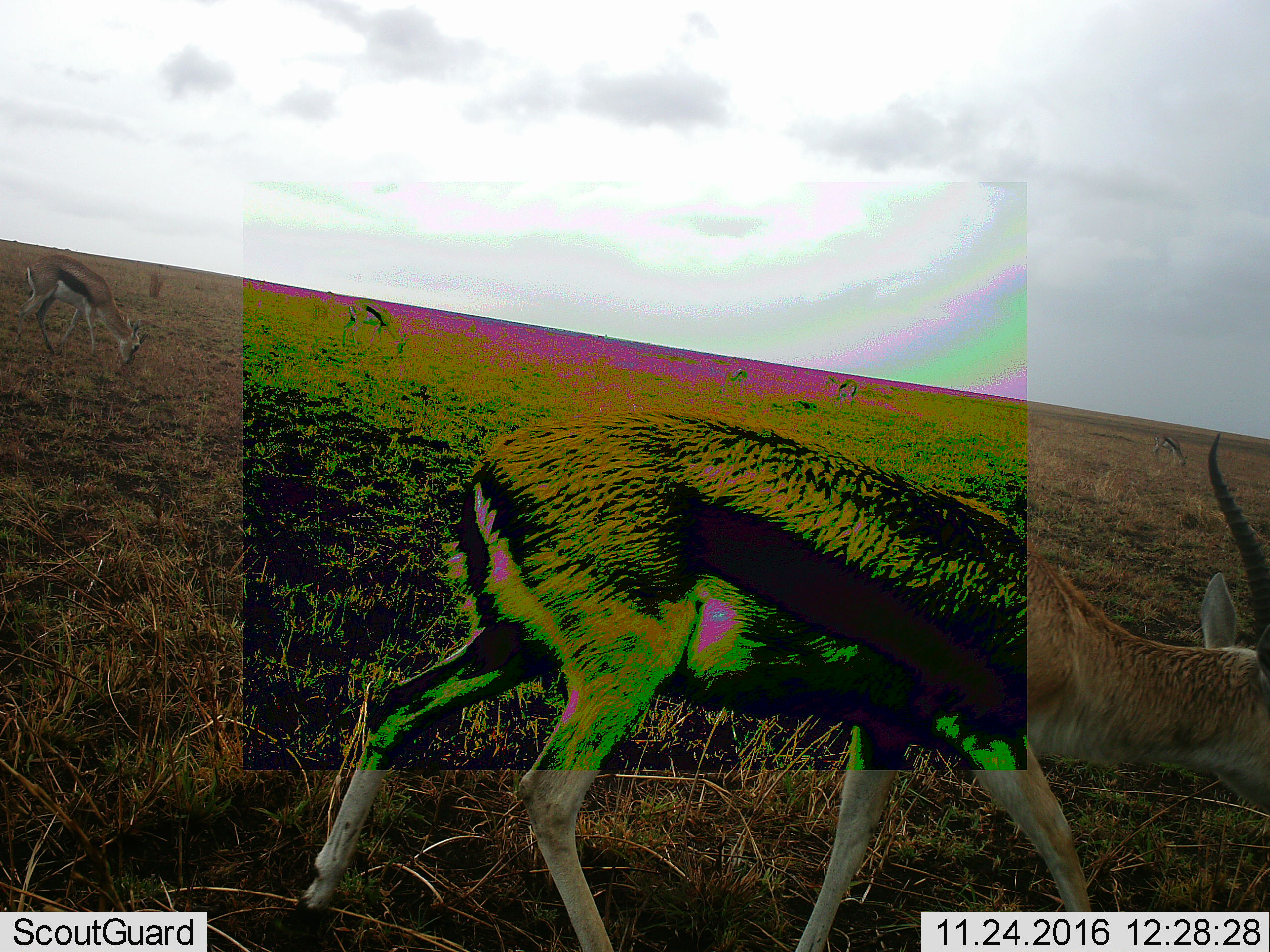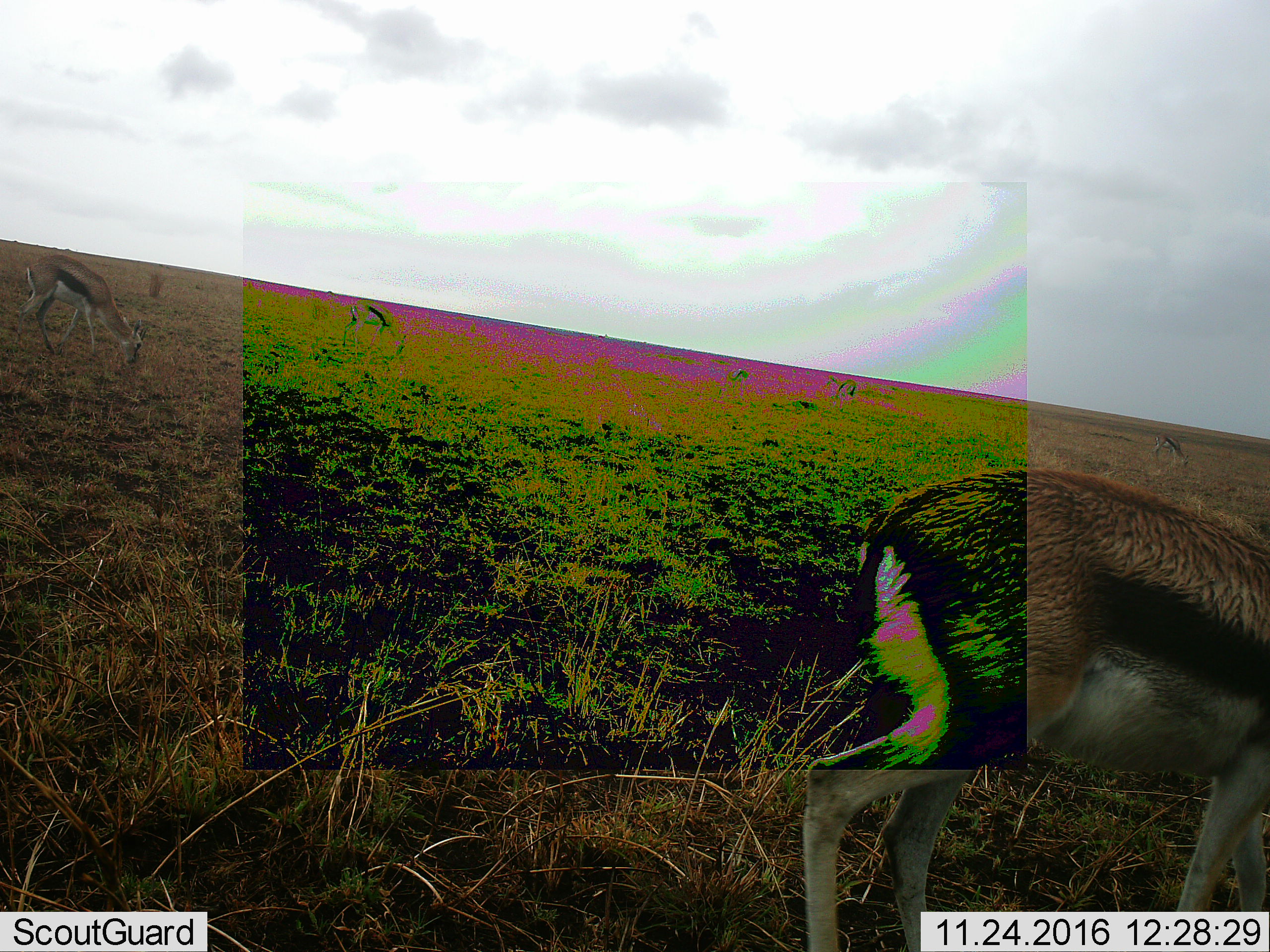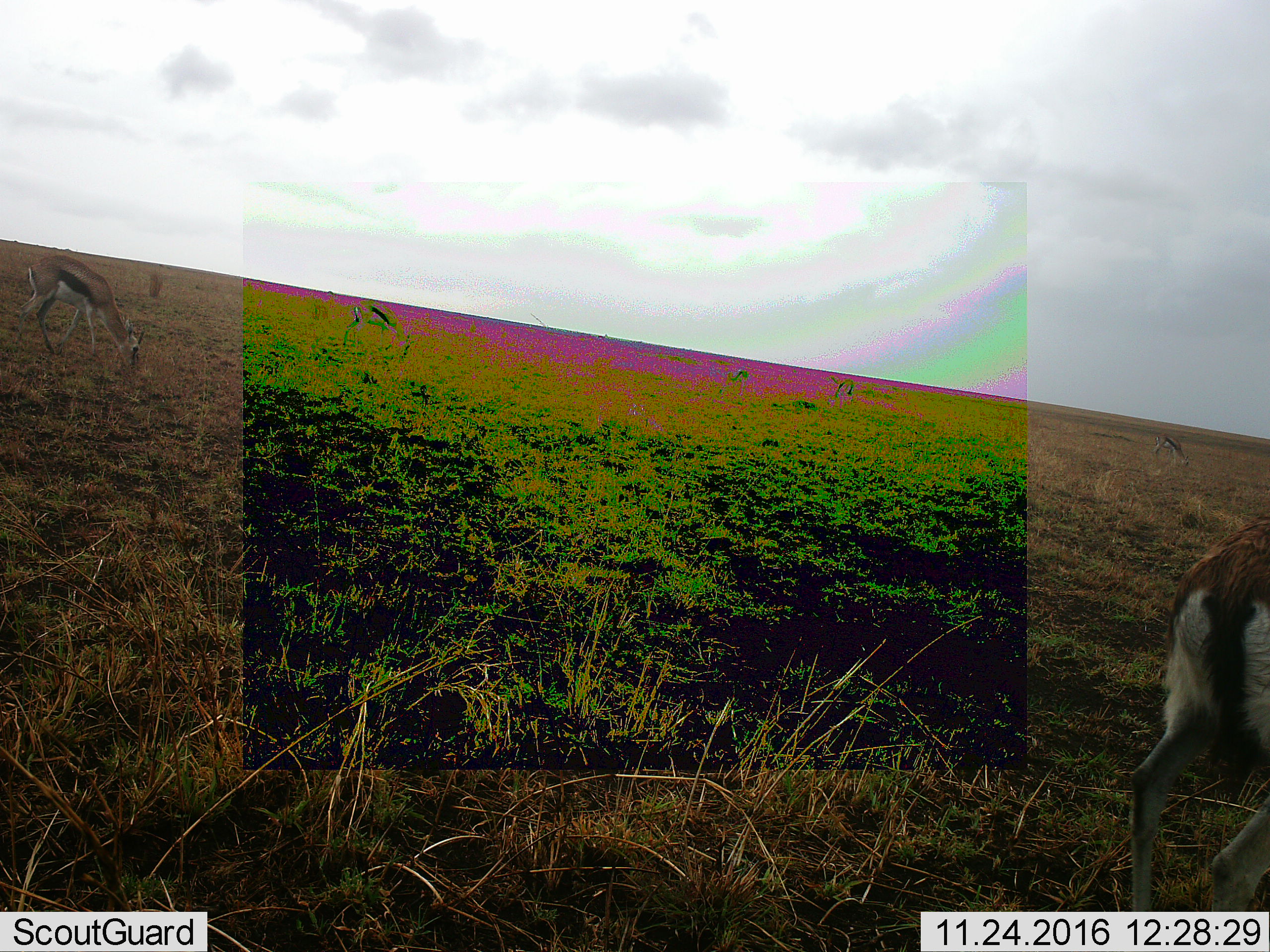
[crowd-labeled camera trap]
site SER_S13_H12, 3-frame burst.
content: unidentified animal